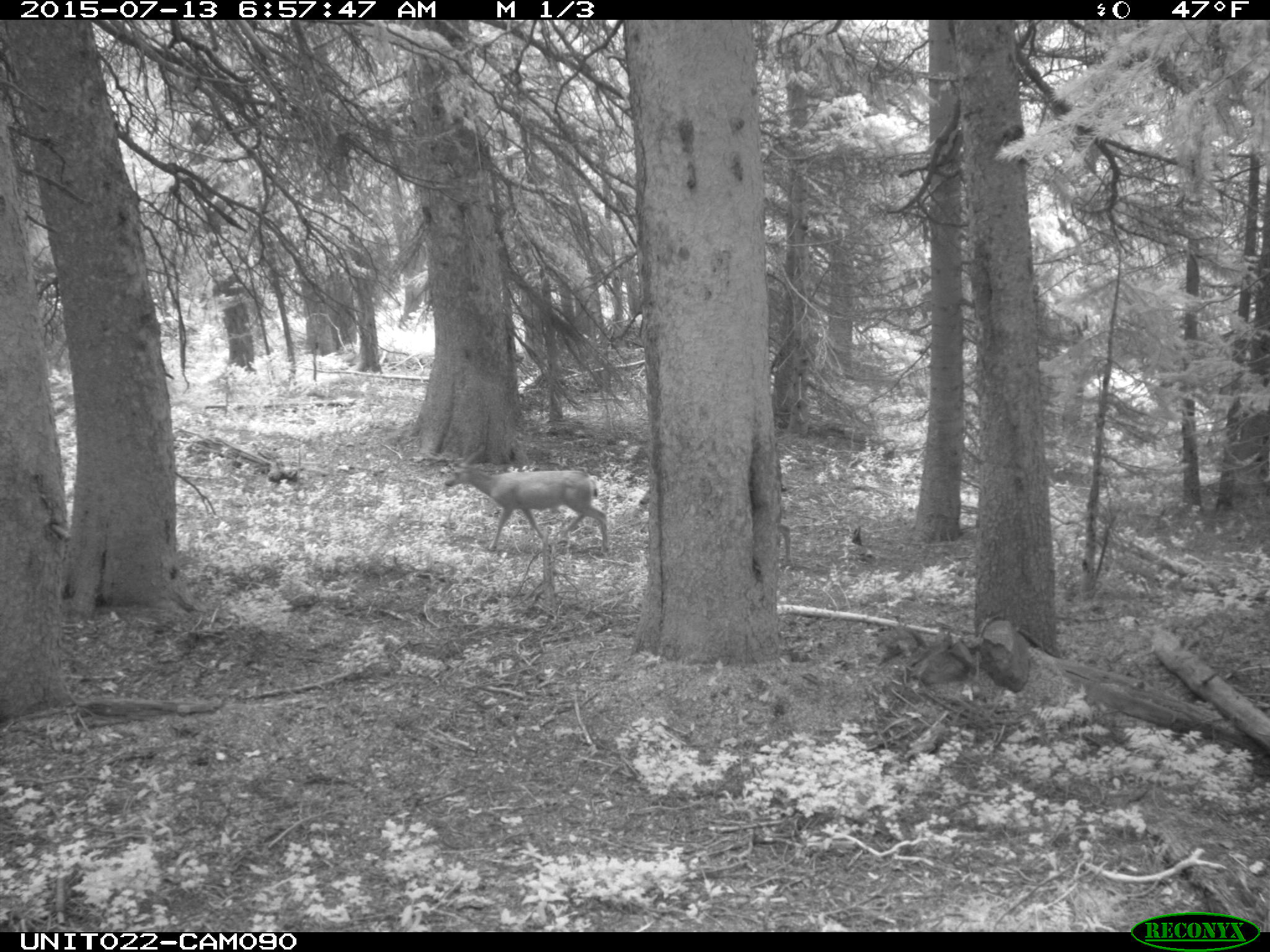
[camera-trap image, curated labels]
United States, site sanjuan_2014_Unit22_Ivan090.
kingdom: Animalia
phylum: Chordata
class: Mammalia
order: Artiodactyla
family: Cervidae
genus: Odocoileus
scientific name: Odocoileus hemionus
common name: mule deer